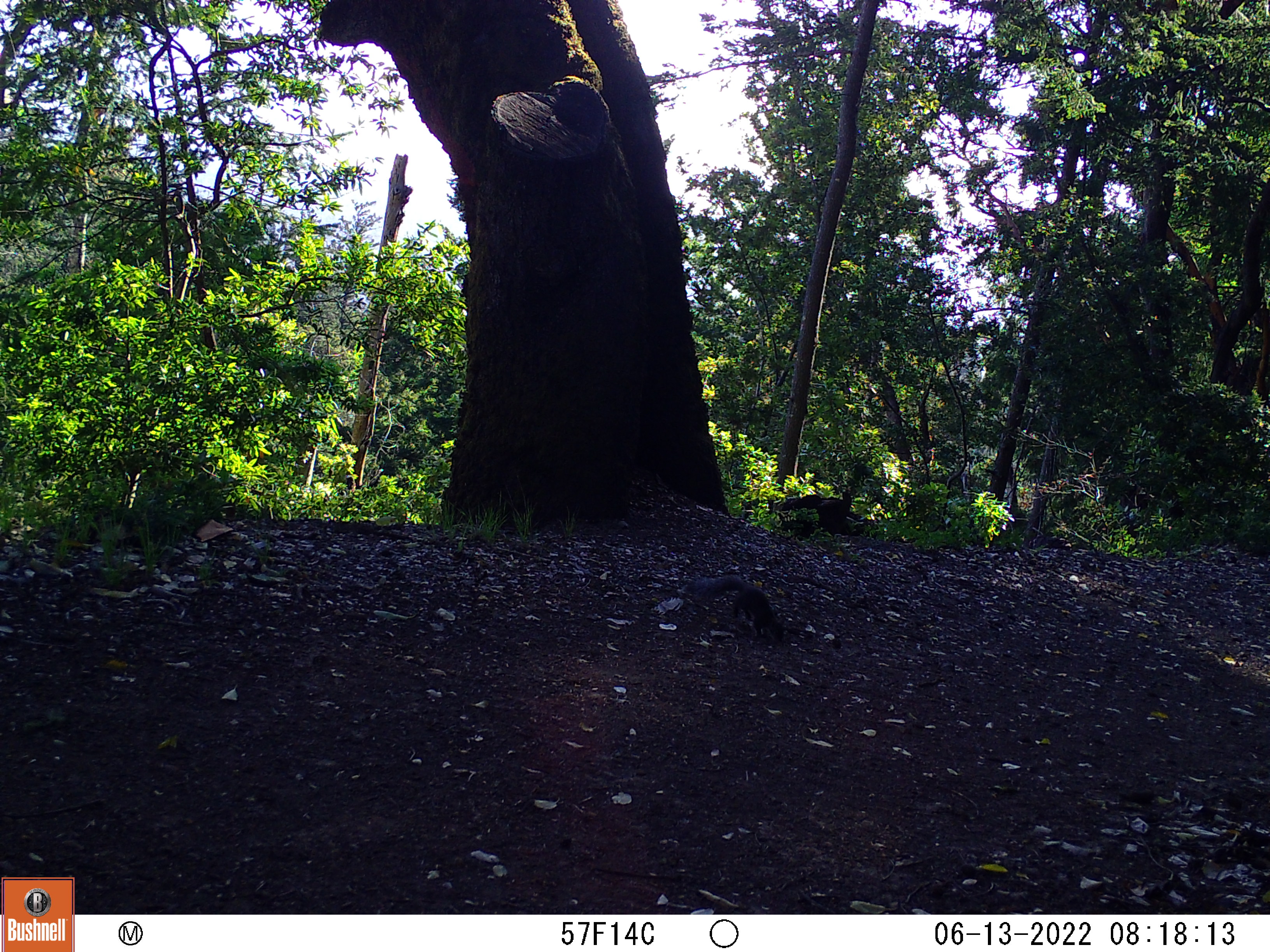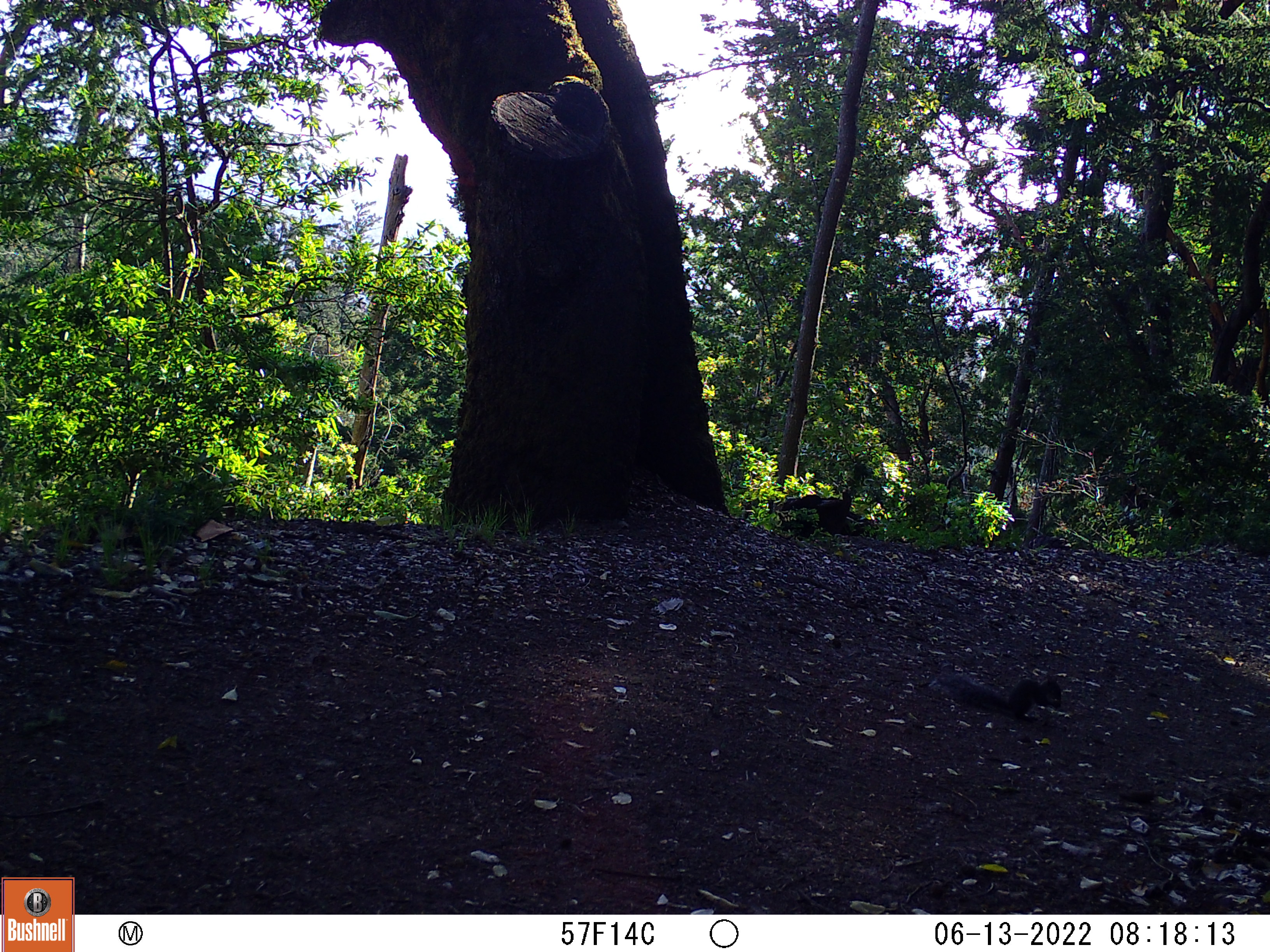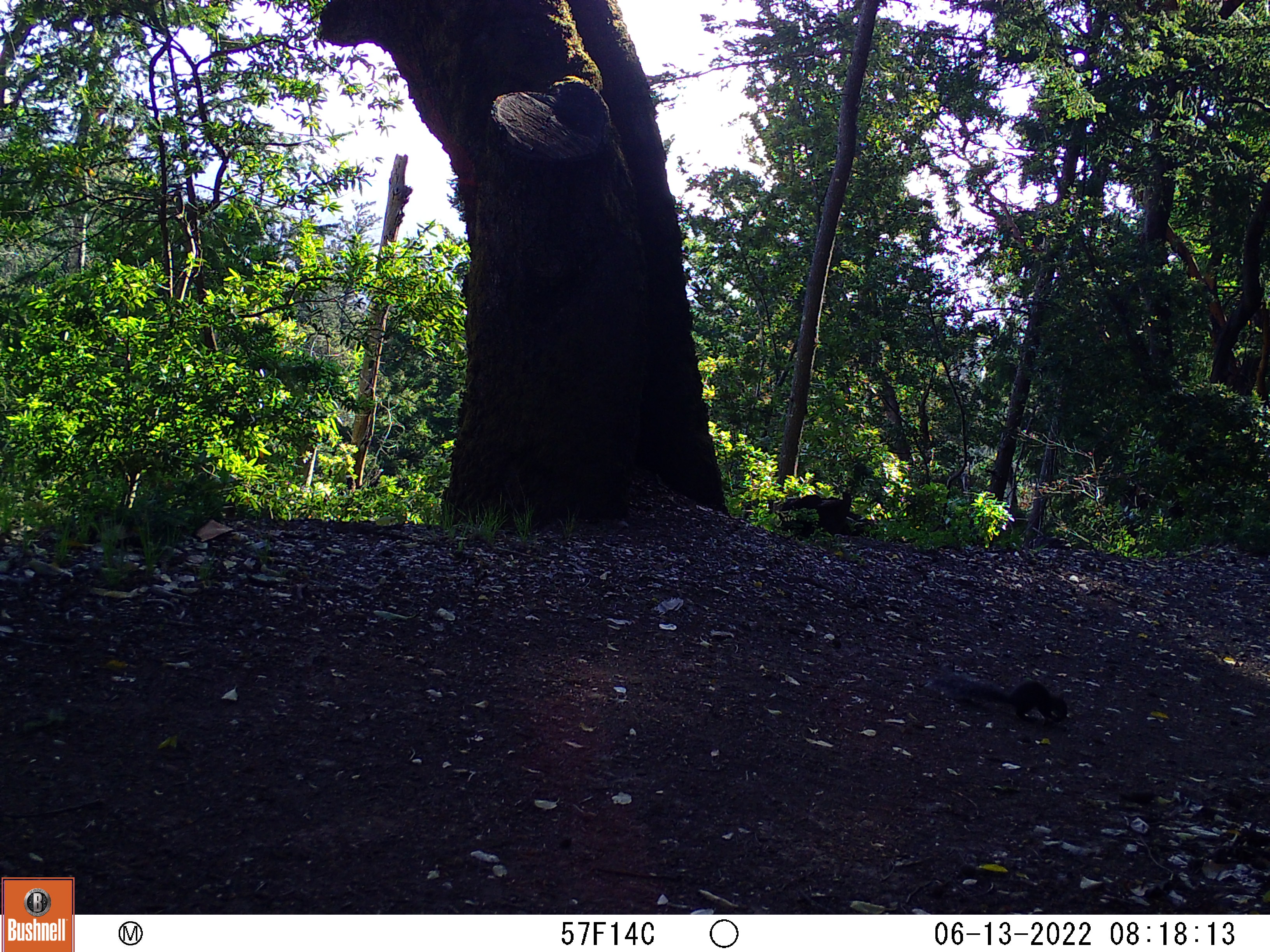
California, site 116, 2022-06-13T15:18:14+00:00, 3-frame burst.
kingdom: Animalia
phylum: Chordata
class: Mammalia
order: Rodentia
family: Sciuridae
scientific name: Sciuridae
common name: squirrel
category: unknown squirrel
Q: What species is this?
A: Unknown squirrel (squirrel) (Sciuridae).